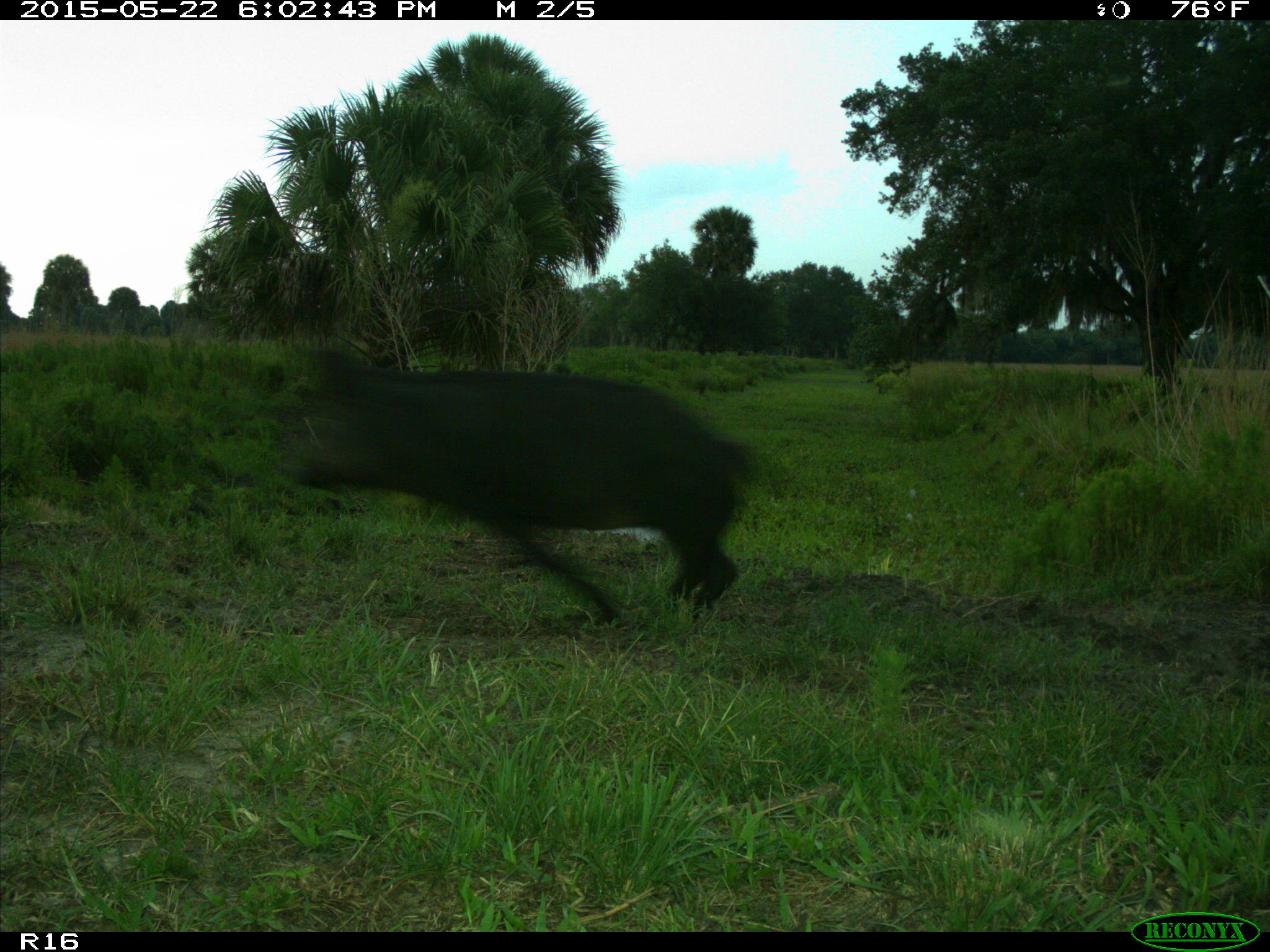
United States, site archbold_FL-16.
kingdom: Animalia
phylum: Chordata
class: Mammalia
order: Artiodactyla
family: Suidae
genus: Sus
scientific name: Sus scrofa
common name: wild boar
Sus scrofa (wild boar).